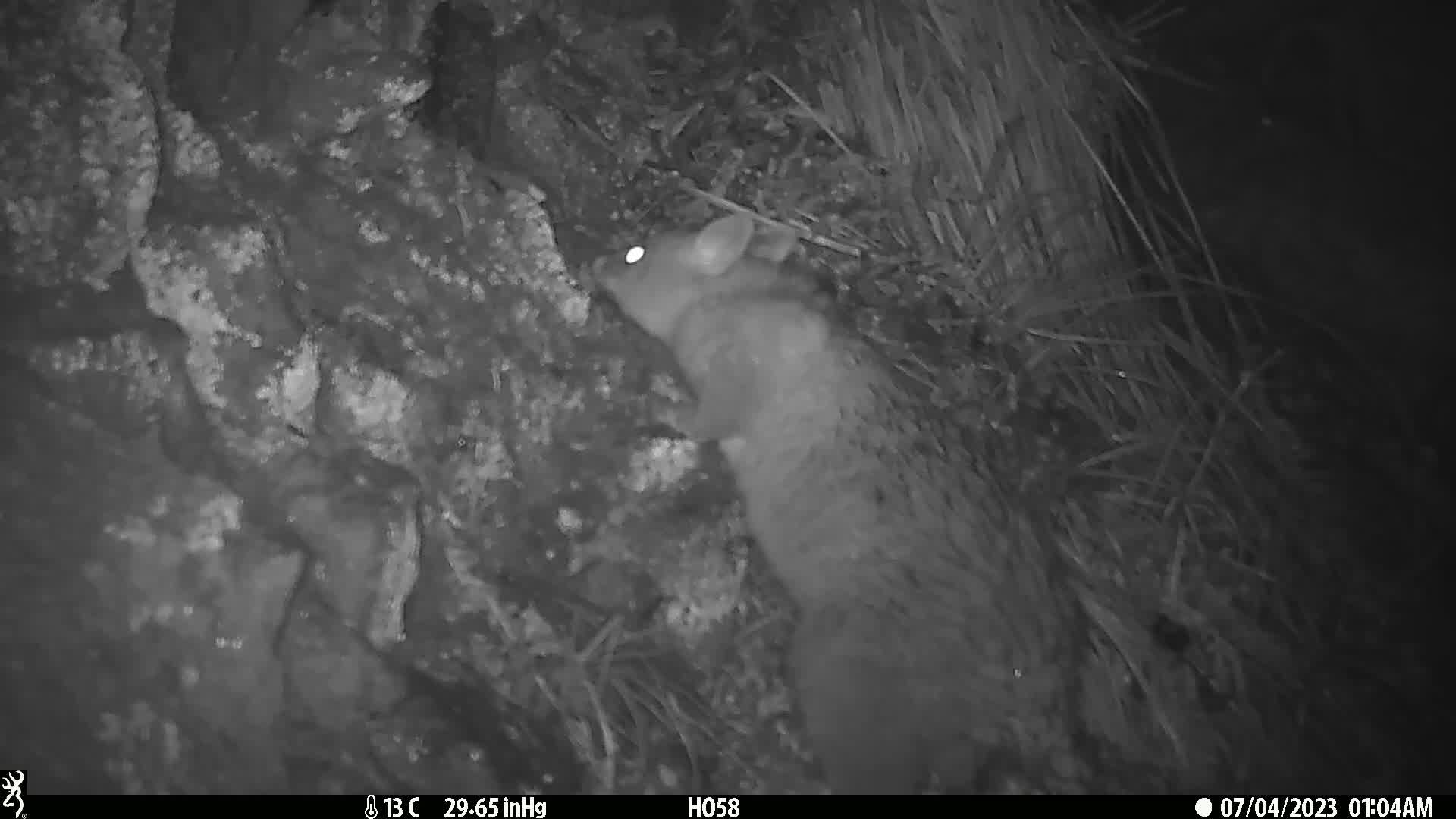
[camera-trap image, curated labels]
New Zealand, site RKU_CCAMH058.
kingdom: Animalia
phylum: Chordata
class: Mammalia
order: Diprotodontia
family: Phalangeridae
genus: Trichosurus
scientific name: Trichosurus vulpecula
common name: common brushtail possum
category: possum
Possum (common brushtail possum) (Trichosurus vulpecula).